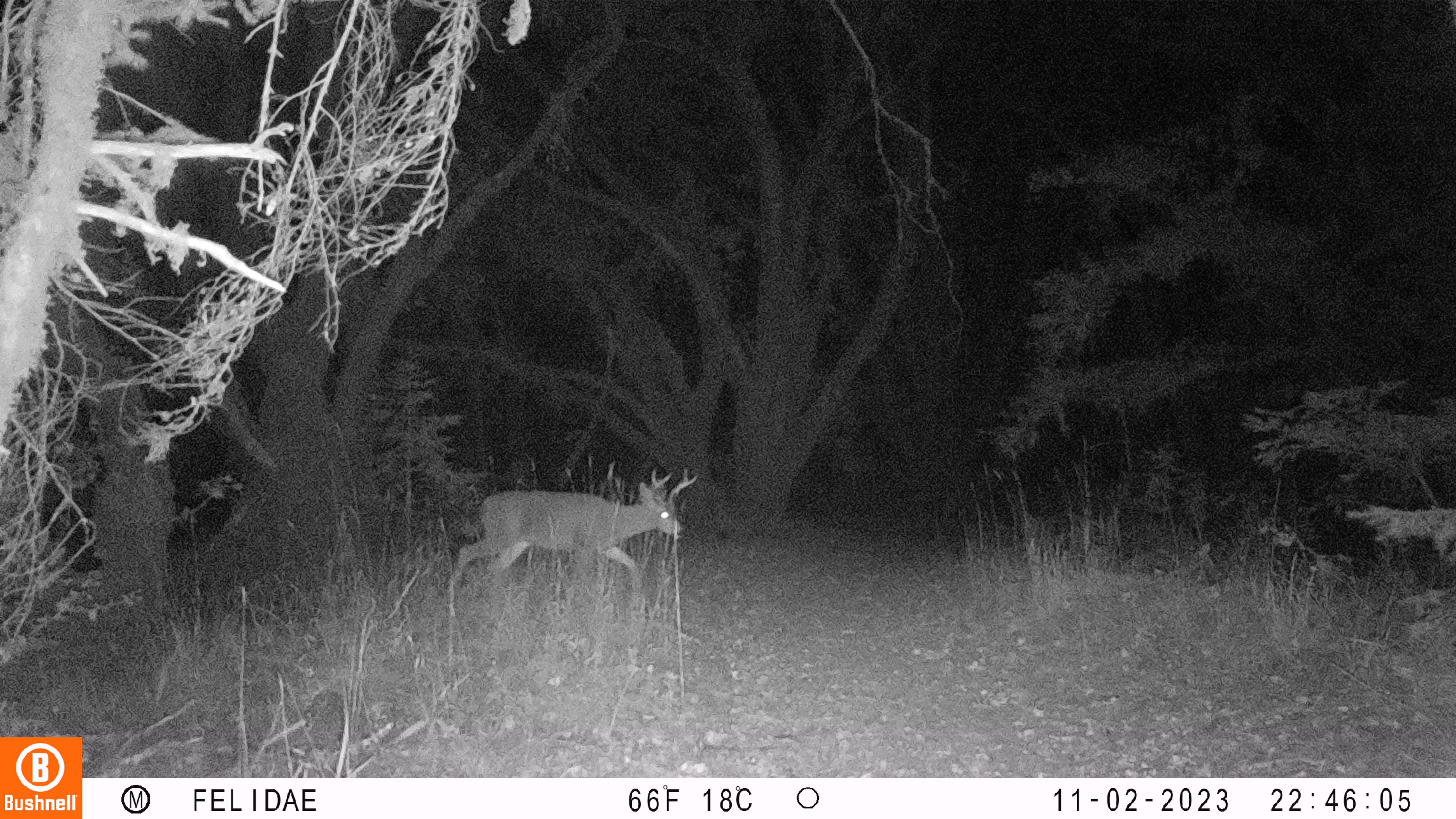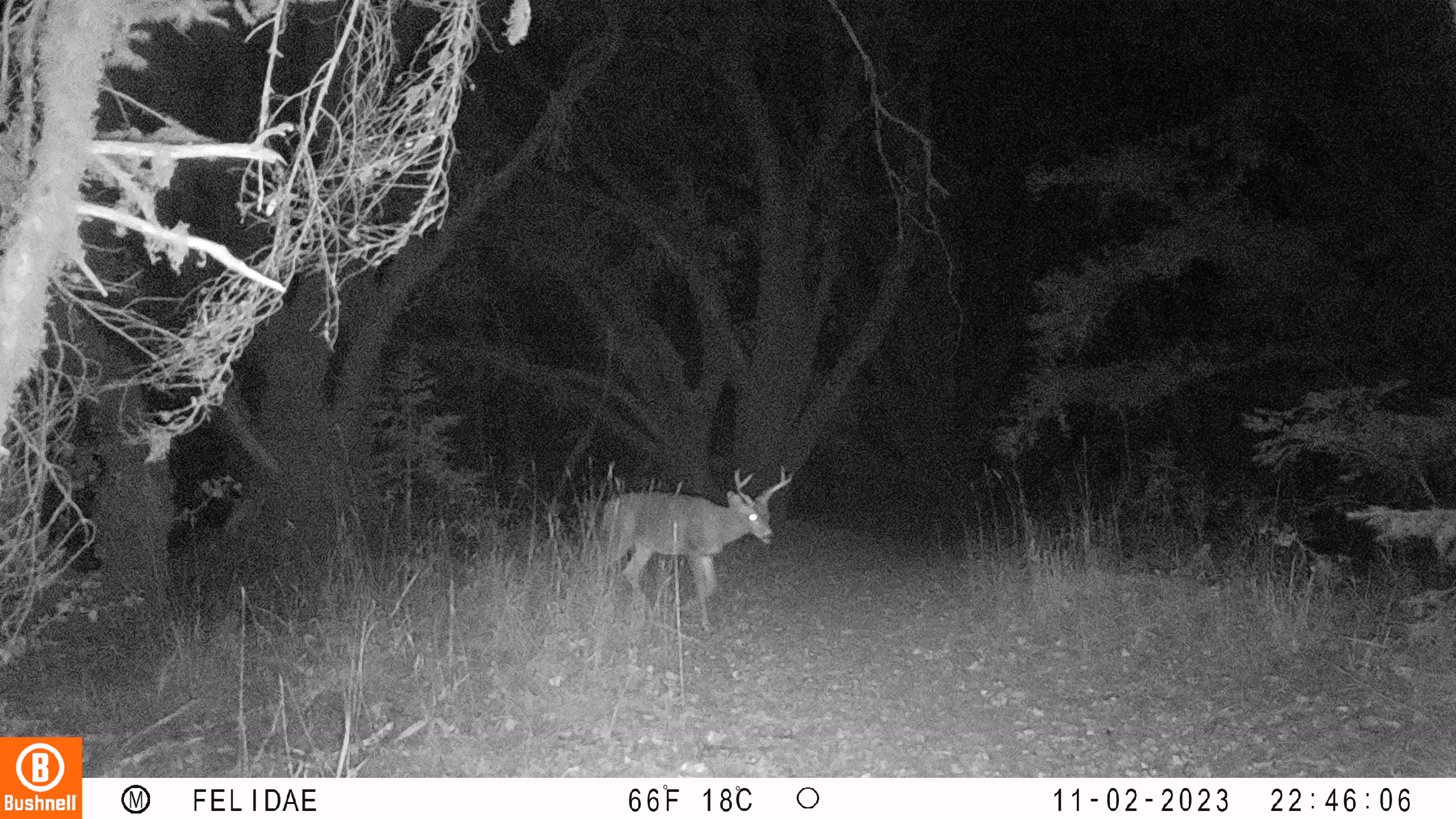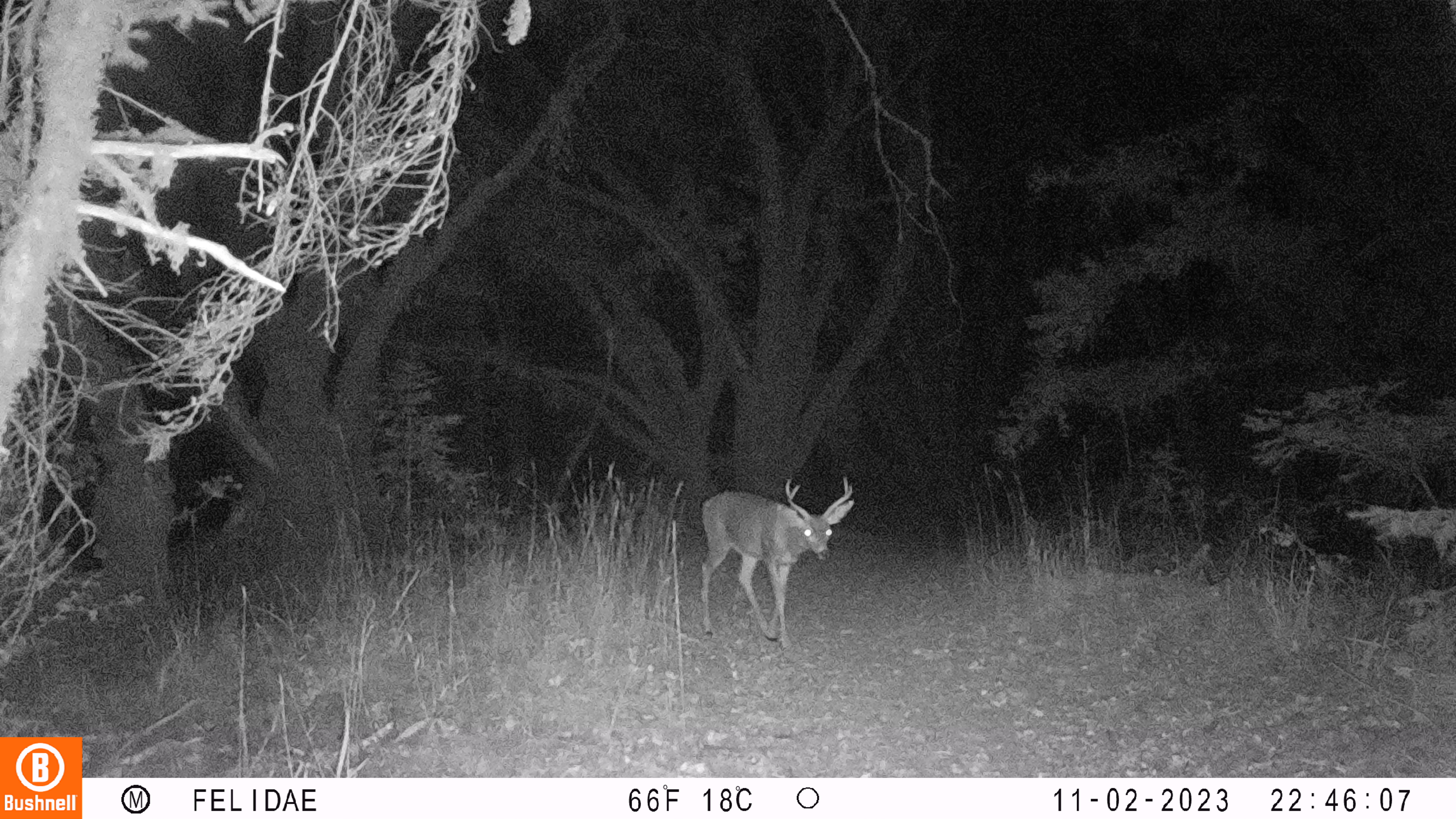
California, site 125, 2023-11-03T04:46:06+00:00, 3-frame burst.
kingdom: Animalia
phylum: Chordata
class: Mammalia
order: Artiodactyla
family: Cervidae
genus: Odocoileus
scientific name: Odocoileus hemionus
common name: mule deer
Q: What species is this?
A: Mule deer (Odocoileus hemionus).